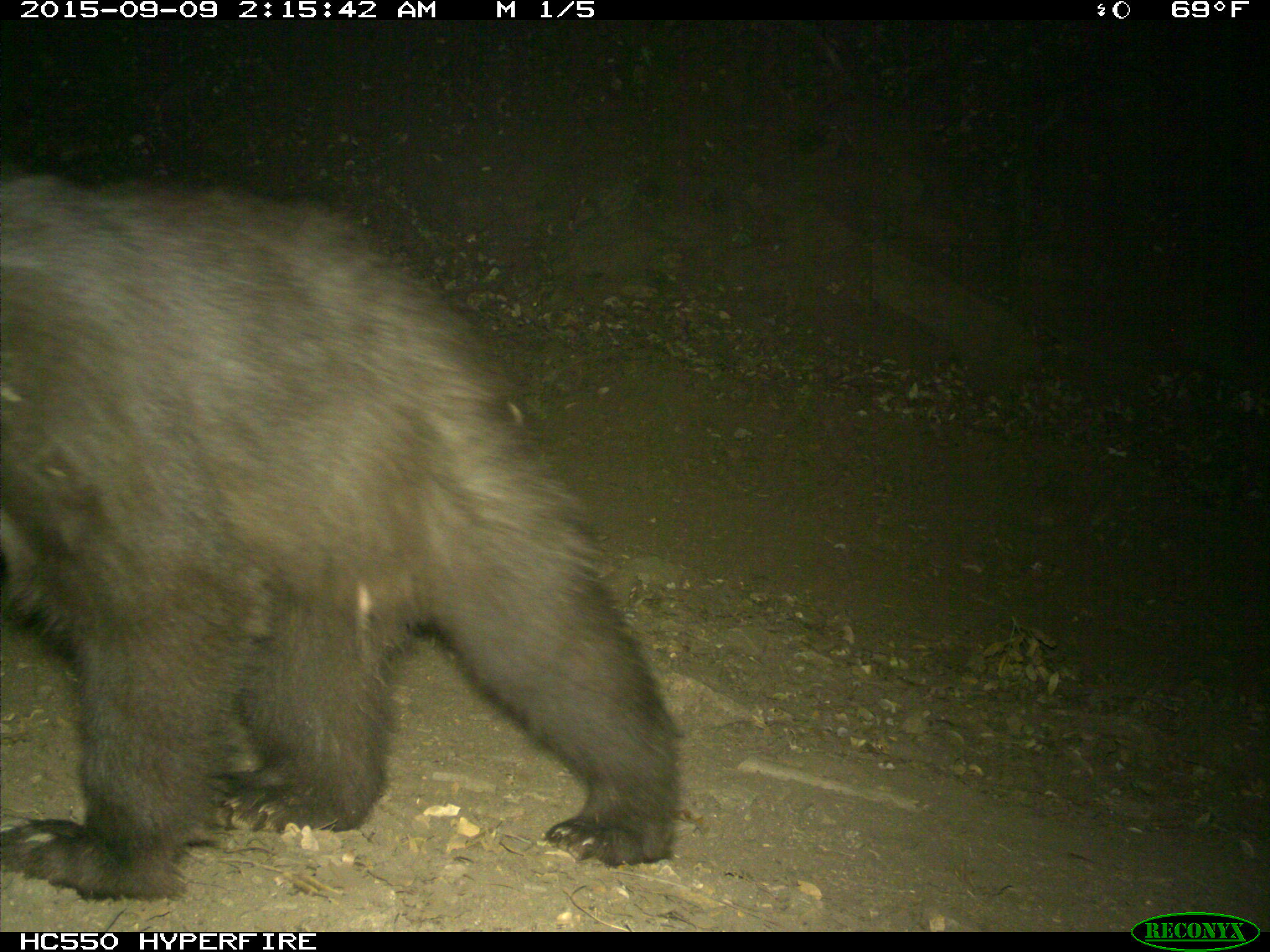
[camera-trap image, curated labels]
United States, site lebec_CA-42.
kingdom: Animalia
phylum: Chordata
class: Mammalia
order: Carnivora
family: Ursidae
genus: Ursus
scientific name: Ursus americanus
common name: american black bear